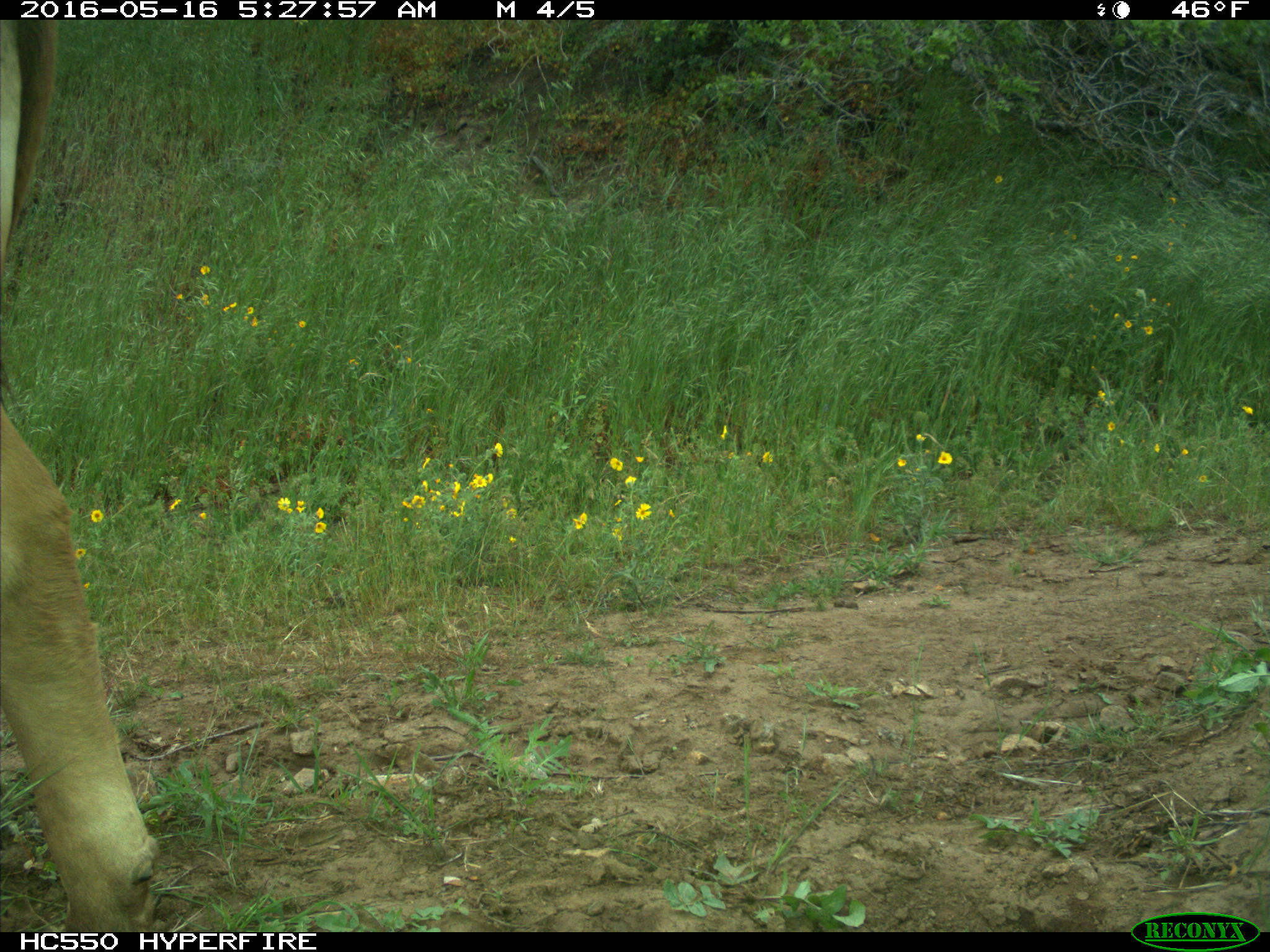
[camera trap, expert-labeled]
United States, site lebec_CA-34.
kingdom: Animalia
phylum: Chordata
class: Mammalia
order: Artiodactyla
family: Bovidae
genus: Bos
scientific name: Bos taurus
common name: domestic cow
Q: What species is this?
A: Bos taurus (domestic cow).